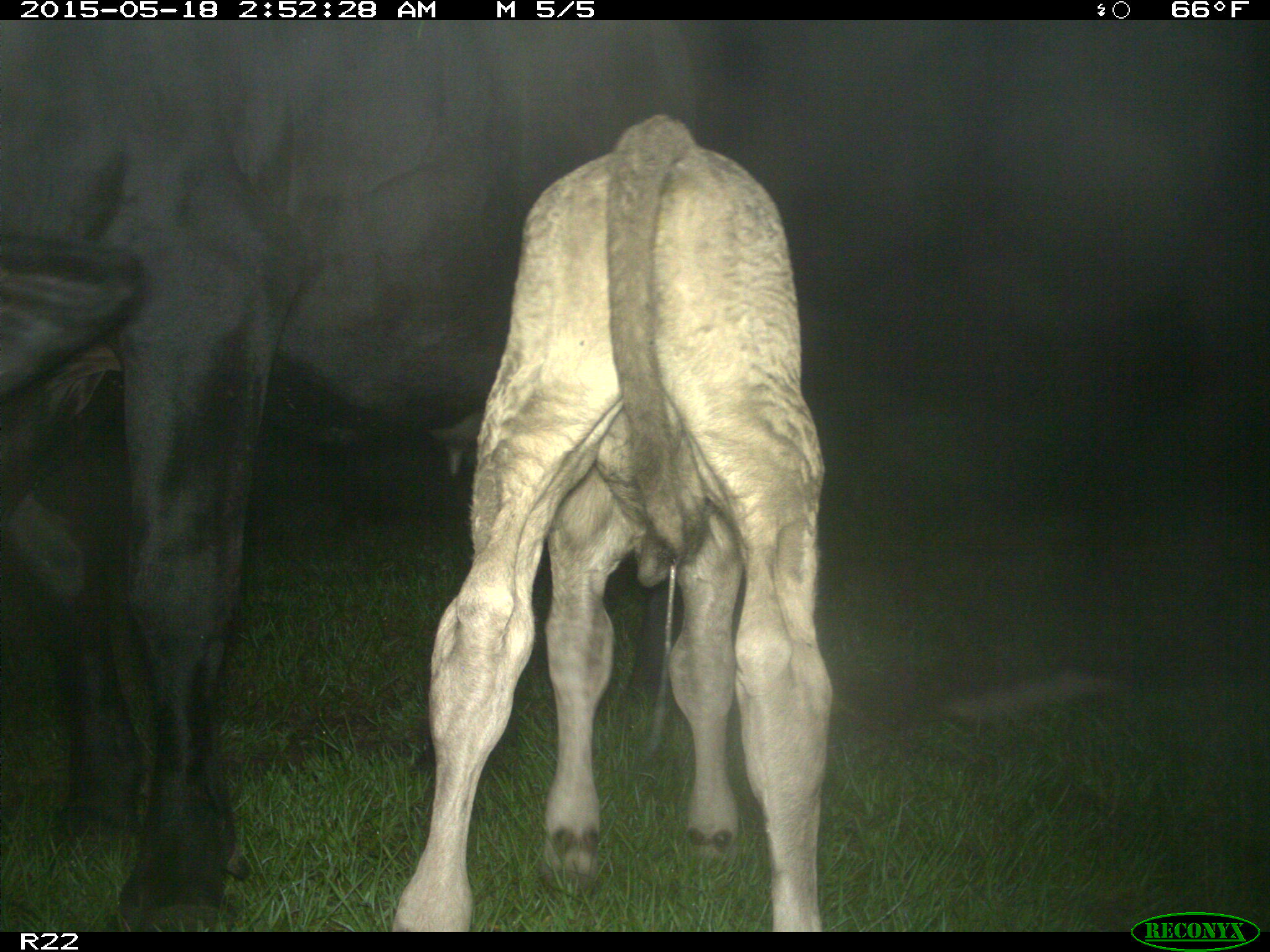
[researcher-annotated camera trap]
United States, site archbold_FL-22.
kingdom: Animalia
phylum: Chordata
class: Mammalia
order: Artiodactyla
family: Bovidae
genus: Bos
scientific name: Bos taurus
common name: domestic cow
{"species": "Bos taurus (domestic cow)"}